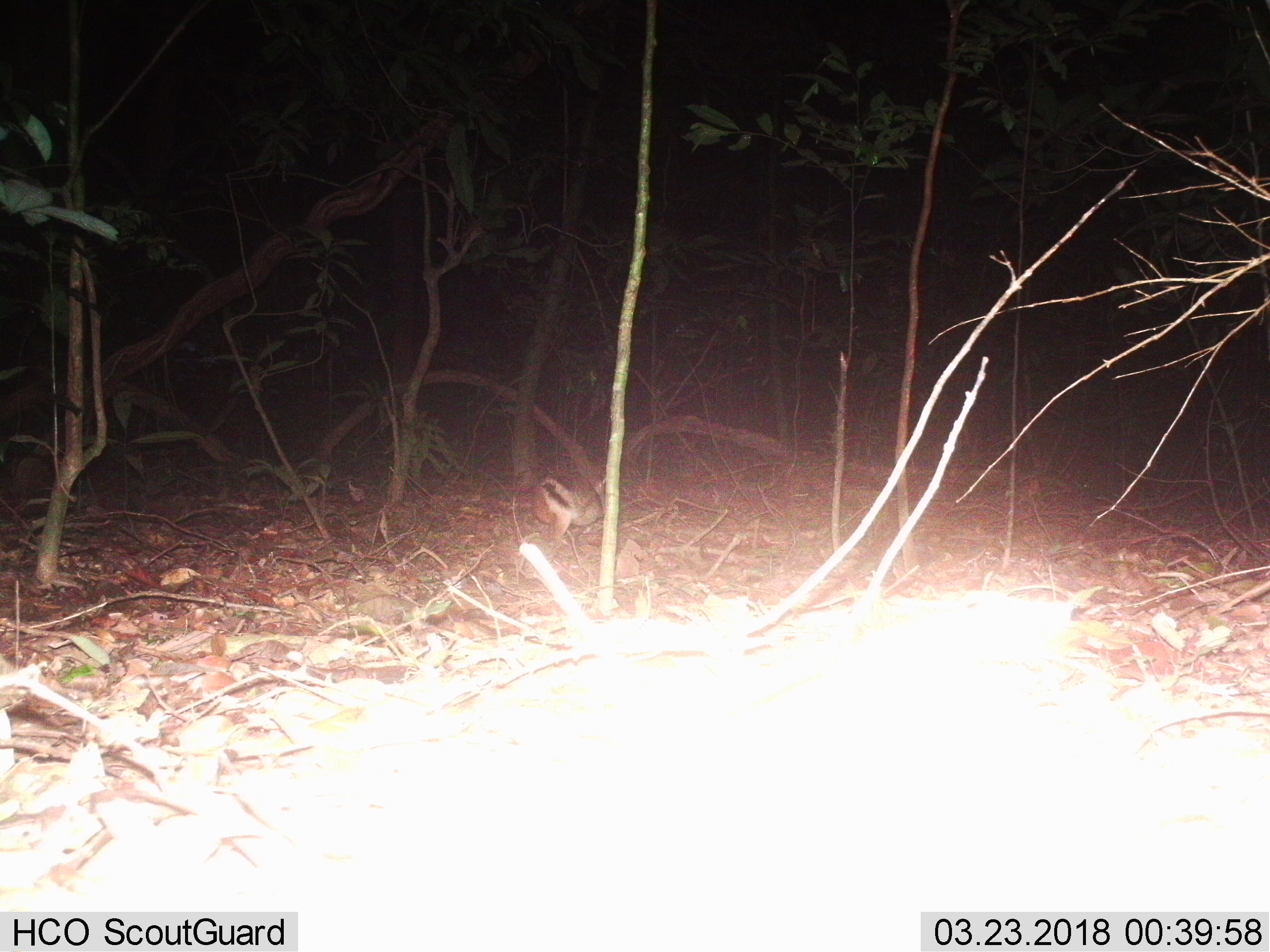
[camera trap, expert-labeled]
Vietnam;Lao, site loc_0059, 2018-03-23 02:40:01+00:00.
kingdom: Animalia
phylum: Chordata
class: Mammalia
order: Lagomorpha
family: Leporidae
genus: Nesolagus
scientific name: Nesolagus timminsi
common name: annamite striped rabbit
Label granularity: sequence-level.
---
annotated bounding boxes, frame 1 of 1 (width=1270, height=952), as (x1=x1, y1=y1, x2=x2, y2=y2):
annamite striped rabbit: (x1=480, y1=474, x2=606, y2=558)